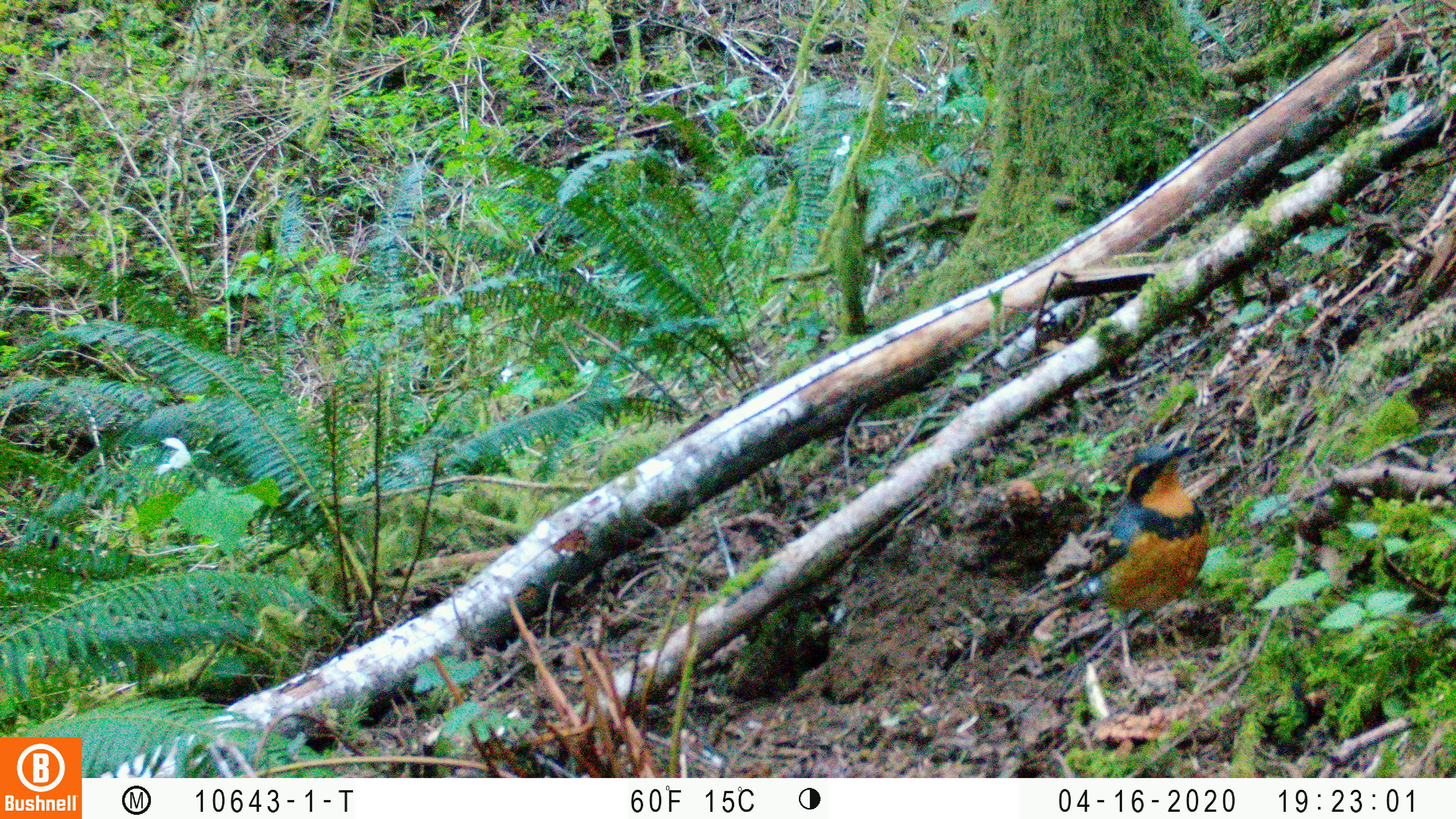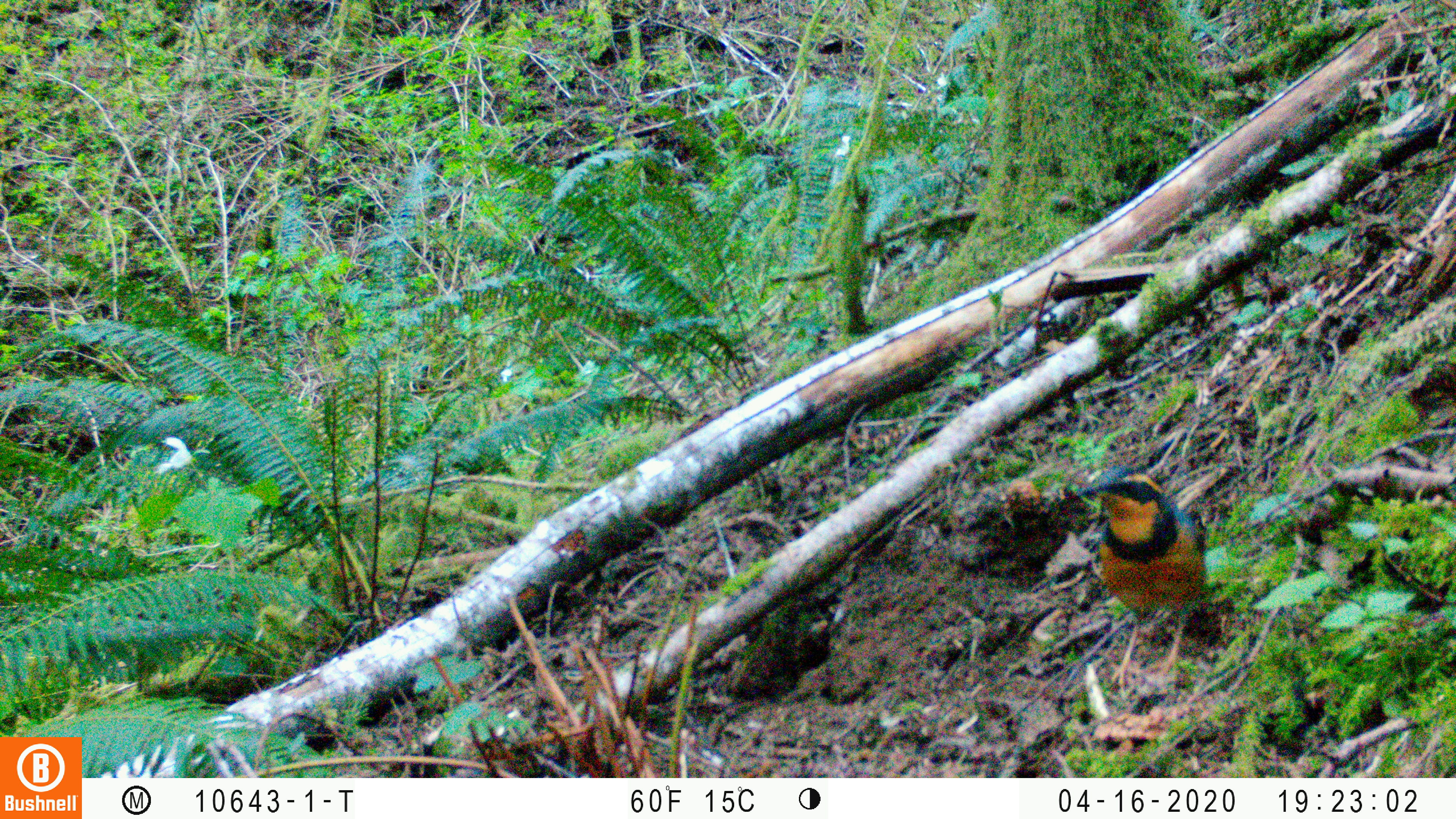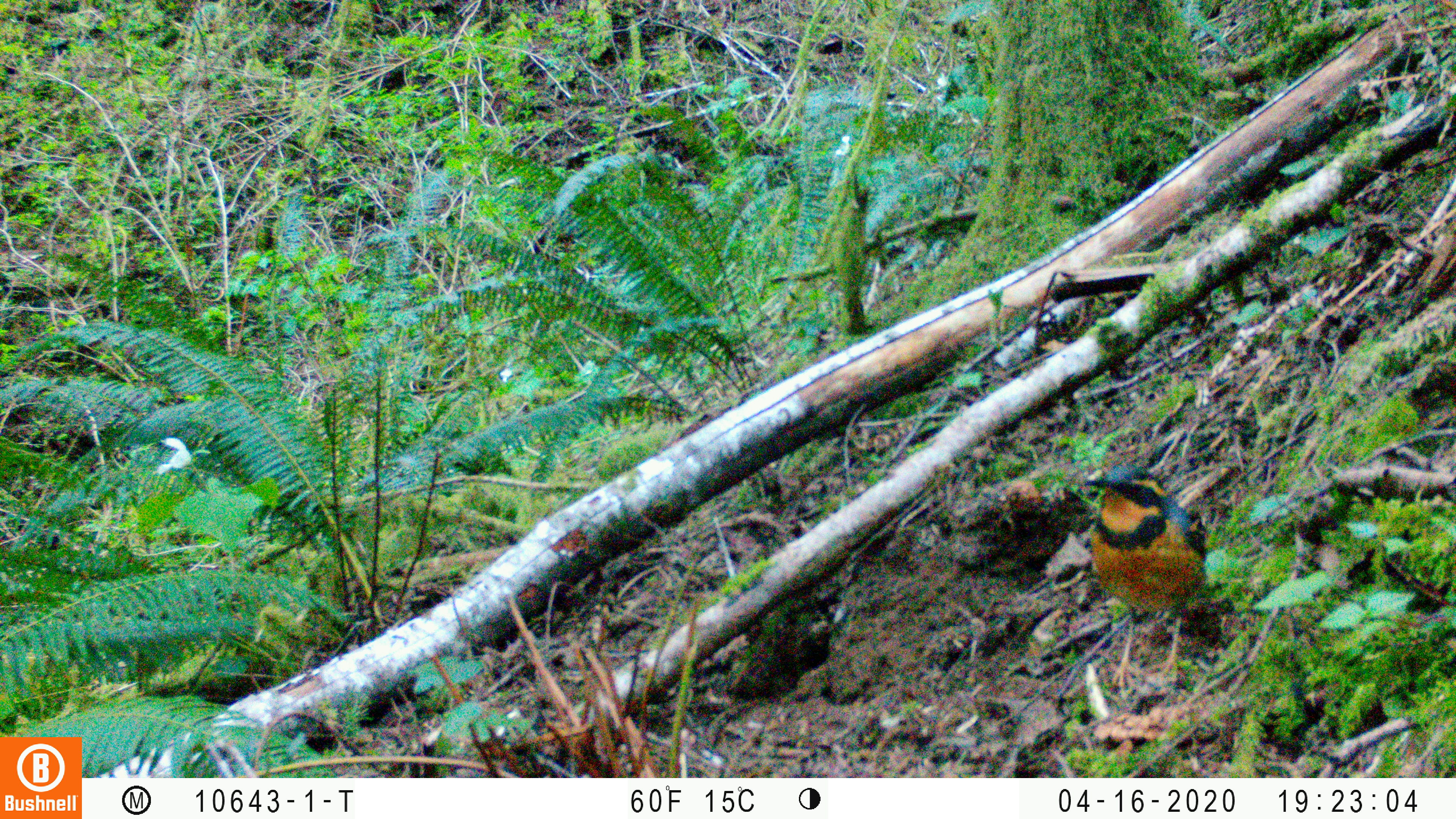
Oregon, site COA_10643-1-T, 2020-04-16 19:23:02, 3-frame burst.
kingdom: Animalia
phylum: Chordata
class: Aves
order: Passeriformes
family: Turdidae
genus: Ixoreus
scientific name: Ixoreus naevius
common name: varied thrush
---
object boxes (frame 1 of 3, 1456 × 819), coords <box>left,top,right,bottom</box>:
varied thrush: <box>1050,433,1212,669</box>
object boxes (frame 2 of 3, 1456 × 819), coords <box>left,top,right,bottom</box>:
varied thrush: <box>1074,462,1214,696</box>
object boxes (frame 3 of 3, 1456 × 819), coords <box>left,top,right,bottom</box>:
varied thrush: <box>1079,462,1209,684</box>